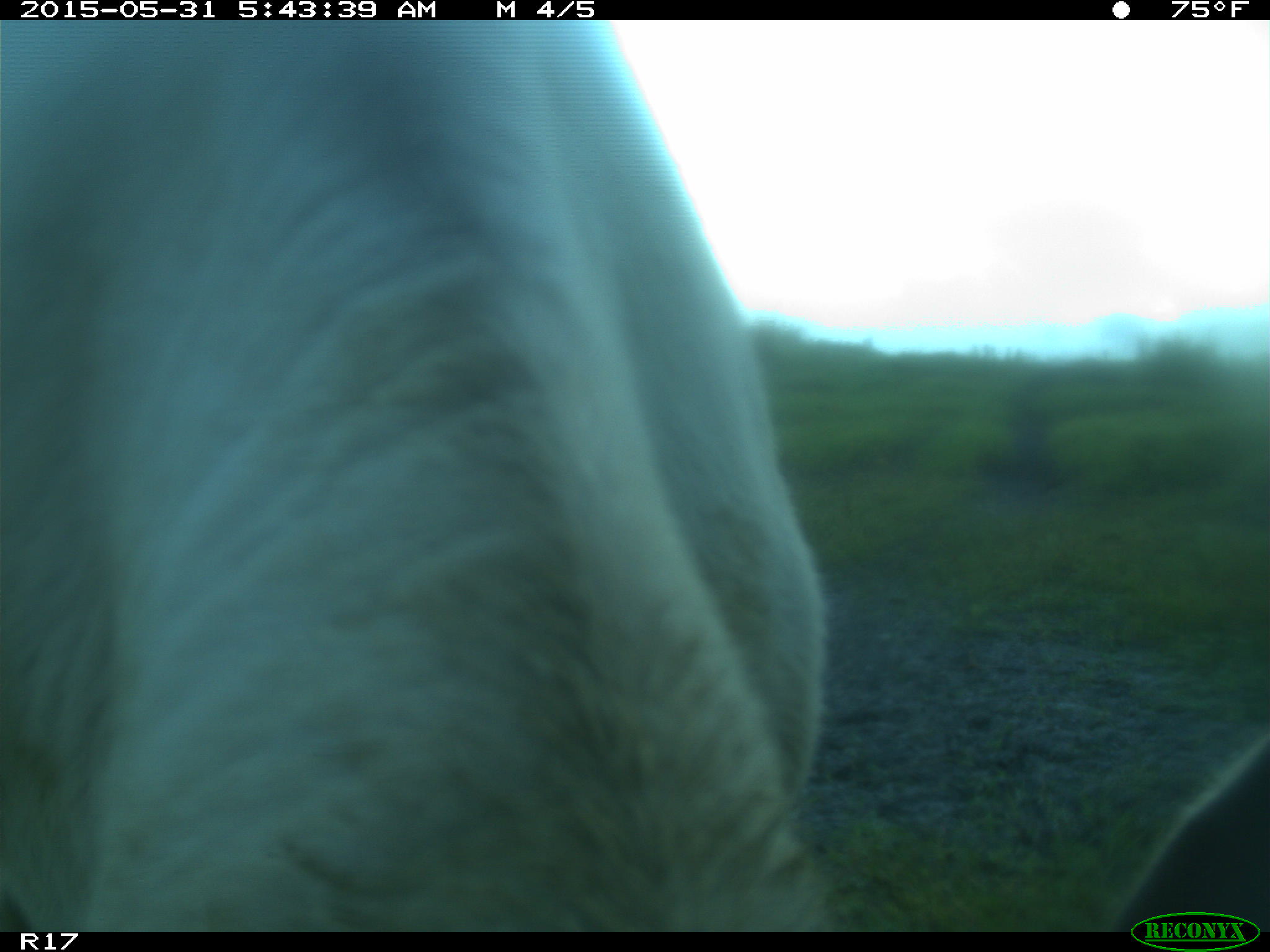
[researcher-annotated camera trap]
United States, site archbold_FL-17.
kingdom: Animalia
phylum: Chordata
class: Mammalia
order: Artiodactyla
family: Bovidae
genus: Bos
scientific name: Bos taurus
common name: domestic cow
Bos taurus (domestic cow).